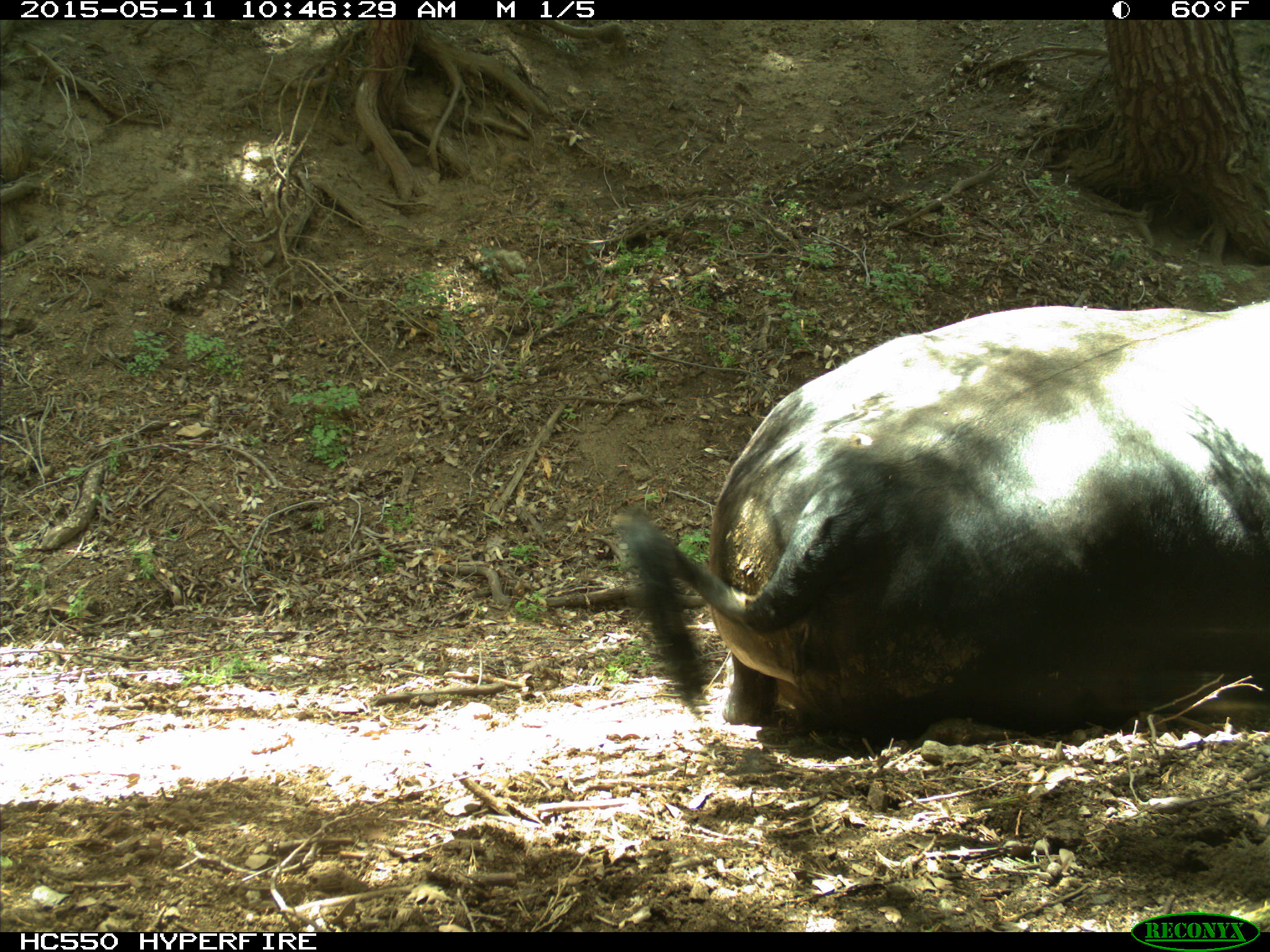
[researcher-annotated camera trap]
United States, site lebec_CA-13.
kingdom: Animalia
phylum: Chordata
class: Mammalia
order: Artiodactyla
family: Bovidae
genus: Bos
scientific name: Bos taurus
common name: domestic cow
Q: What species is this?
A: Bos taurus (domestic cow).